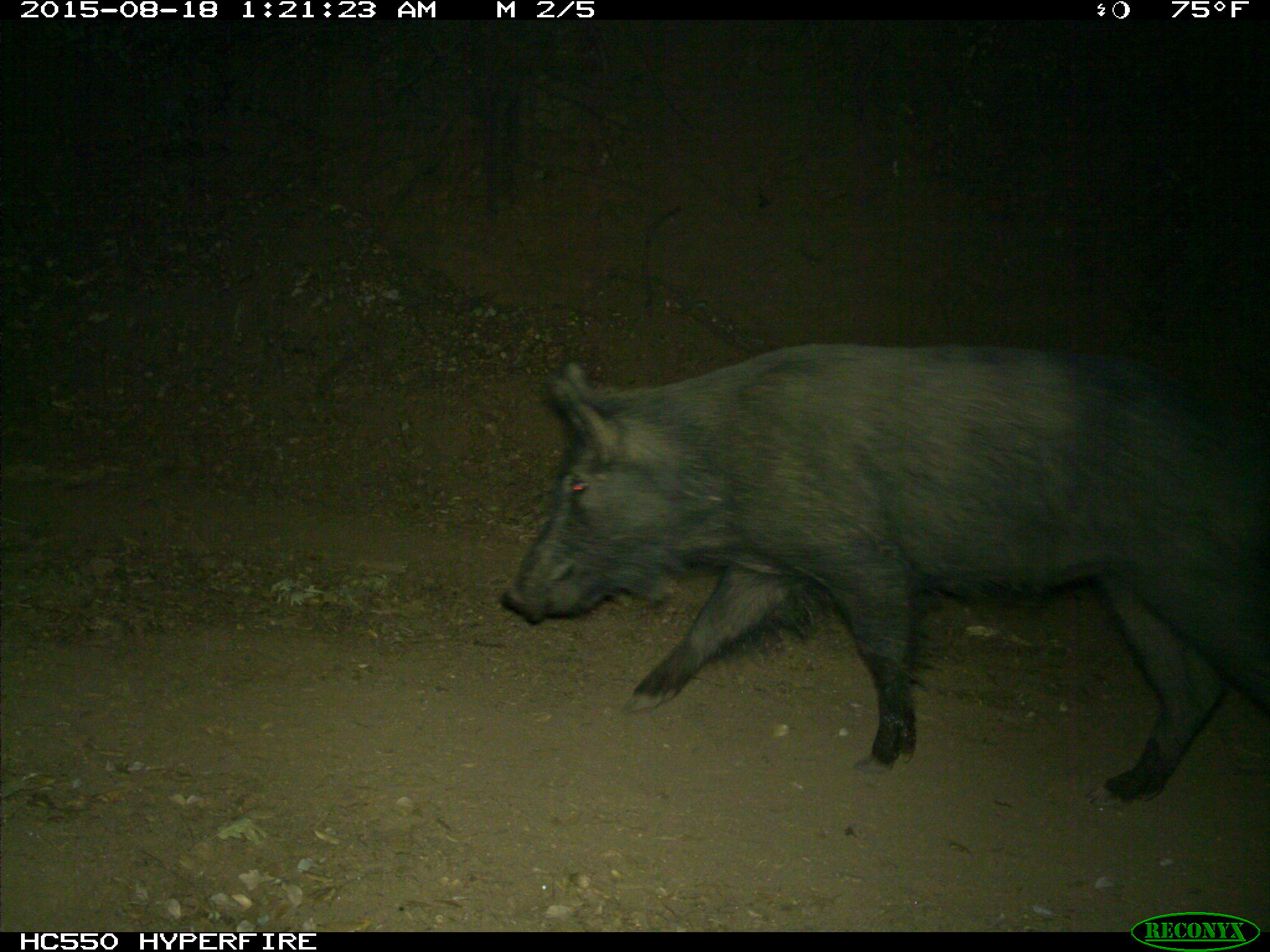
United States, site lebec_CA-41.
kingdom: Animalia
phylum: Chordata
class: Mammalia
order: Artiodactyla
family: Suidae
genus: Sus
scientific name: Sus scrofa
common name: wild boar